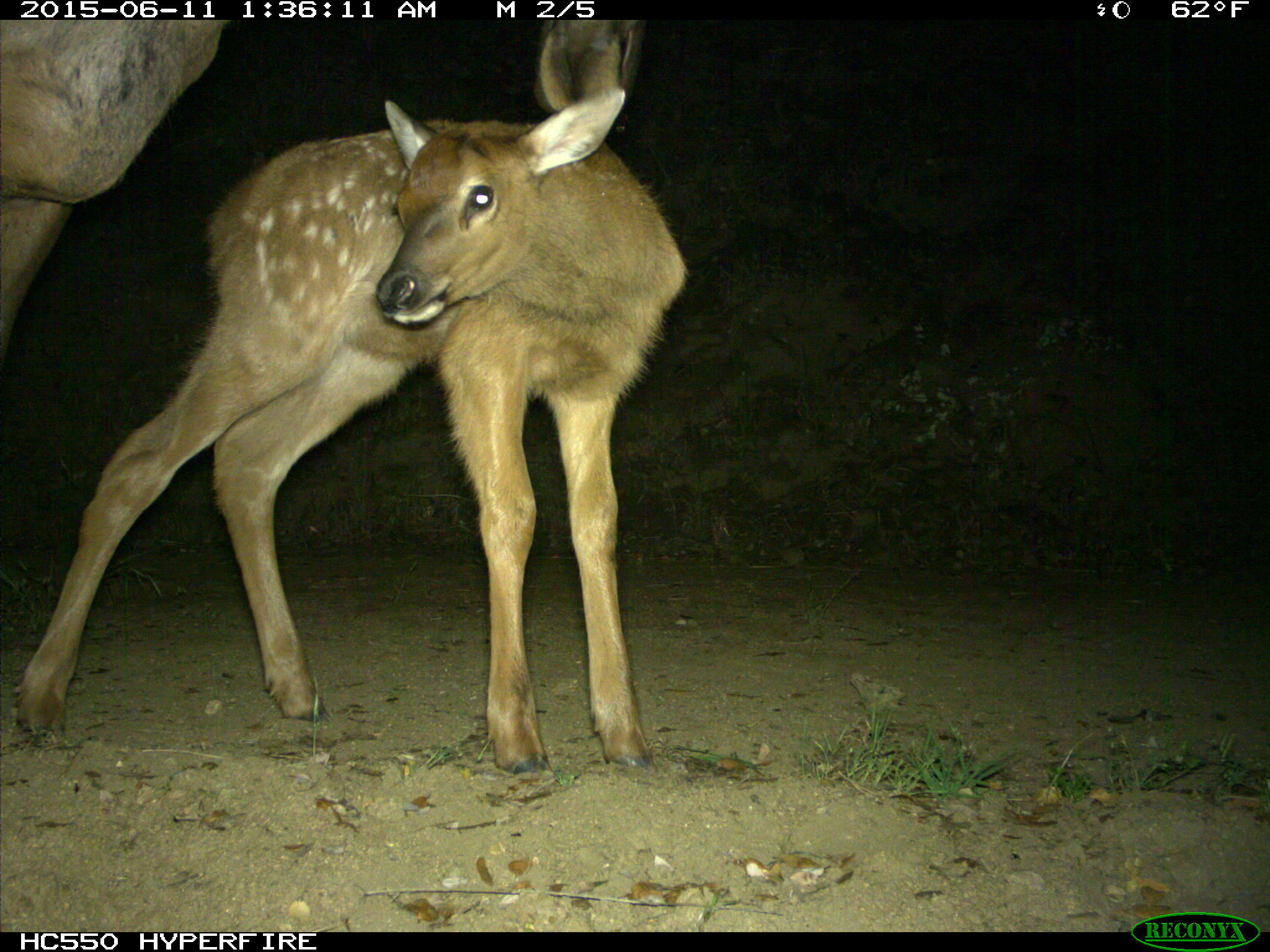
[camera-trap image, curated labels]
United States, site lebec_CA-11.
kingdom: Animalia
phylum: Chordata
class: Mammalia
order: Artiodactyla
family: Cervidae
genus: Cervus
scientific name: Cervus canadensis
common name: elk